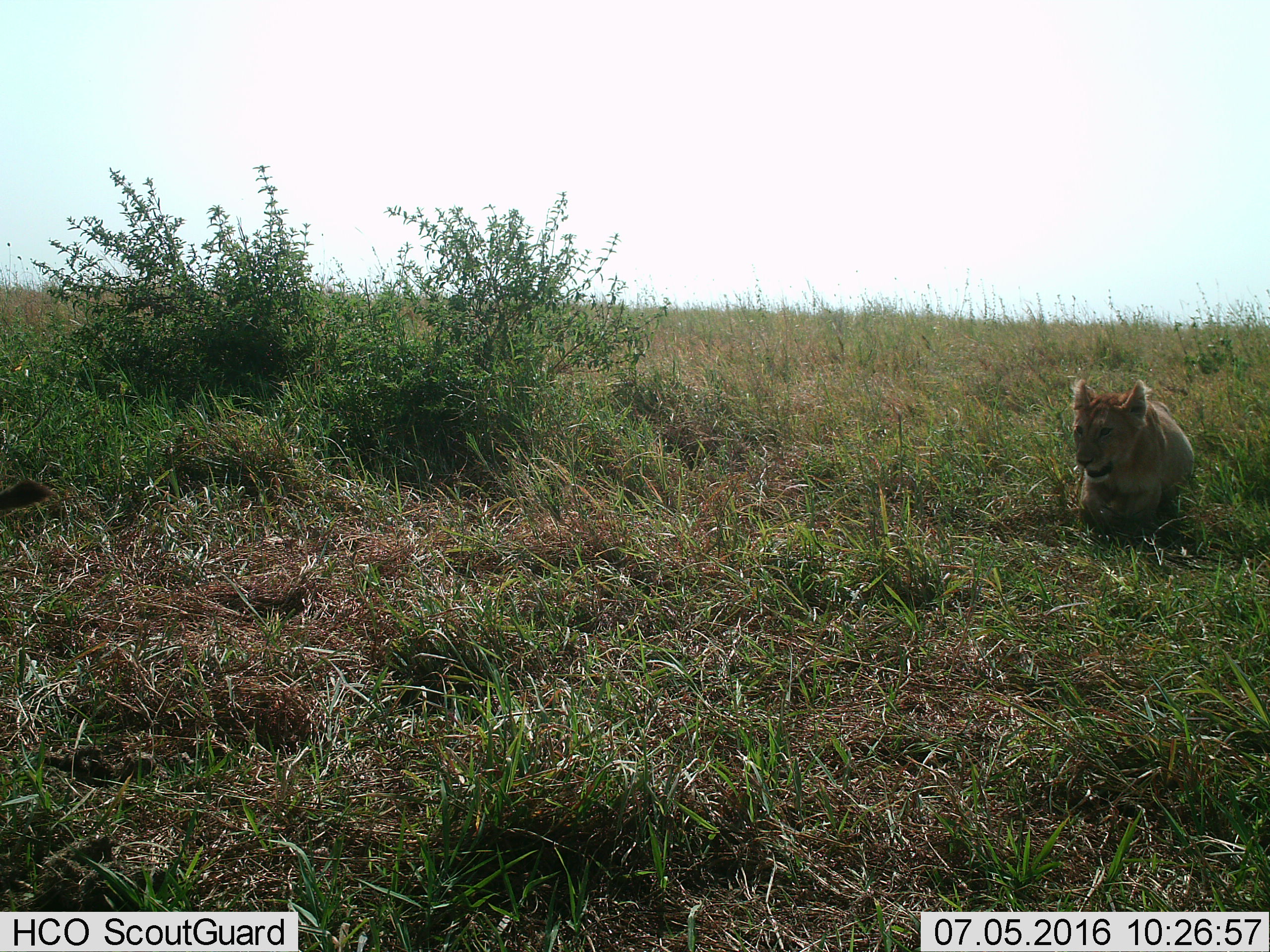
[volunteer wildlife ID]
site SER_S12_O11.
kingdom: Animalia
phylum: Chordata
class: Mammalia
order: Carnivora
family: Felidae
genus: Panthera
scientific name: Panthera leo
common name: lion cub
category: lioncub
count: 1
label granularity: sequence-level